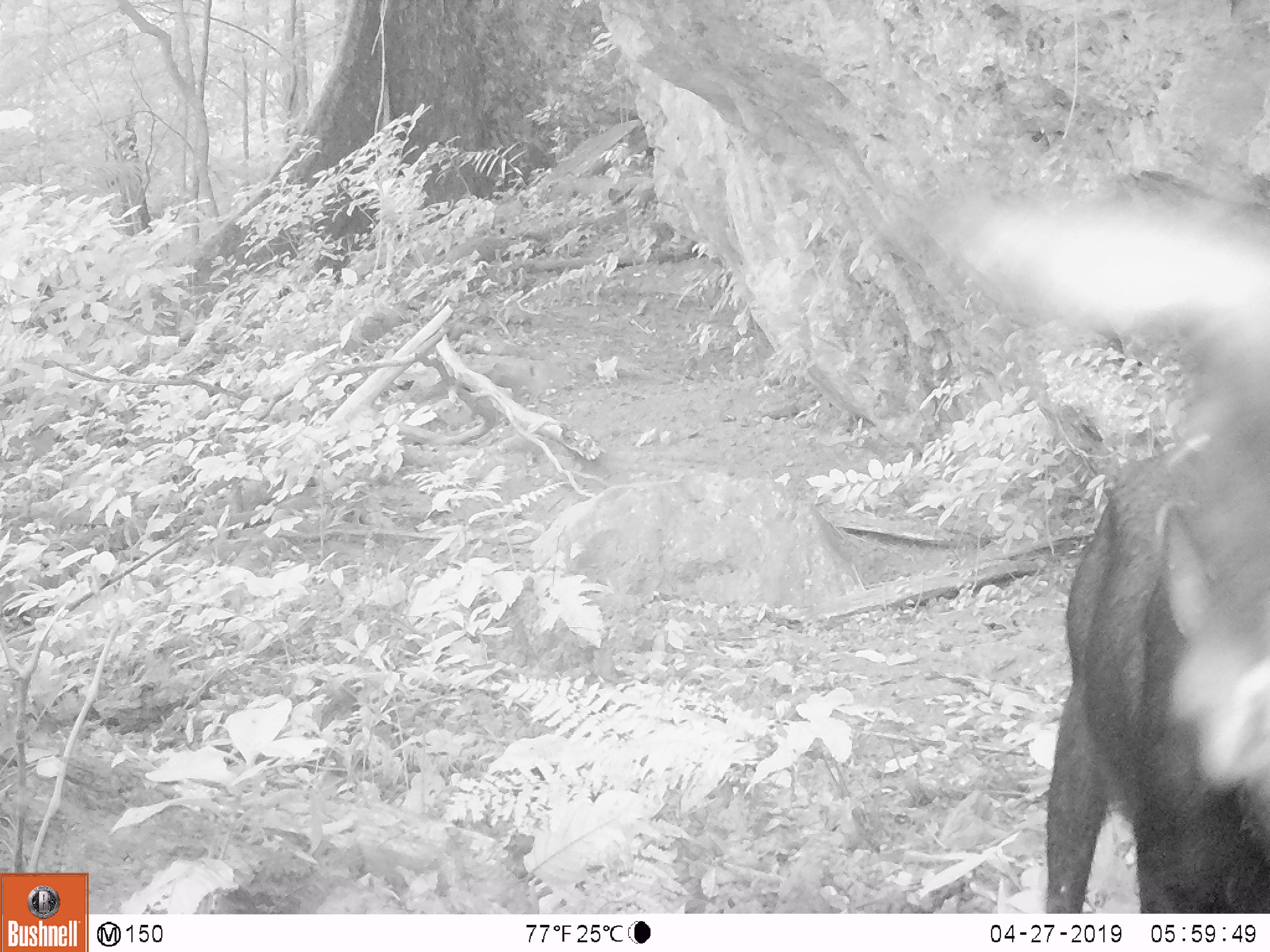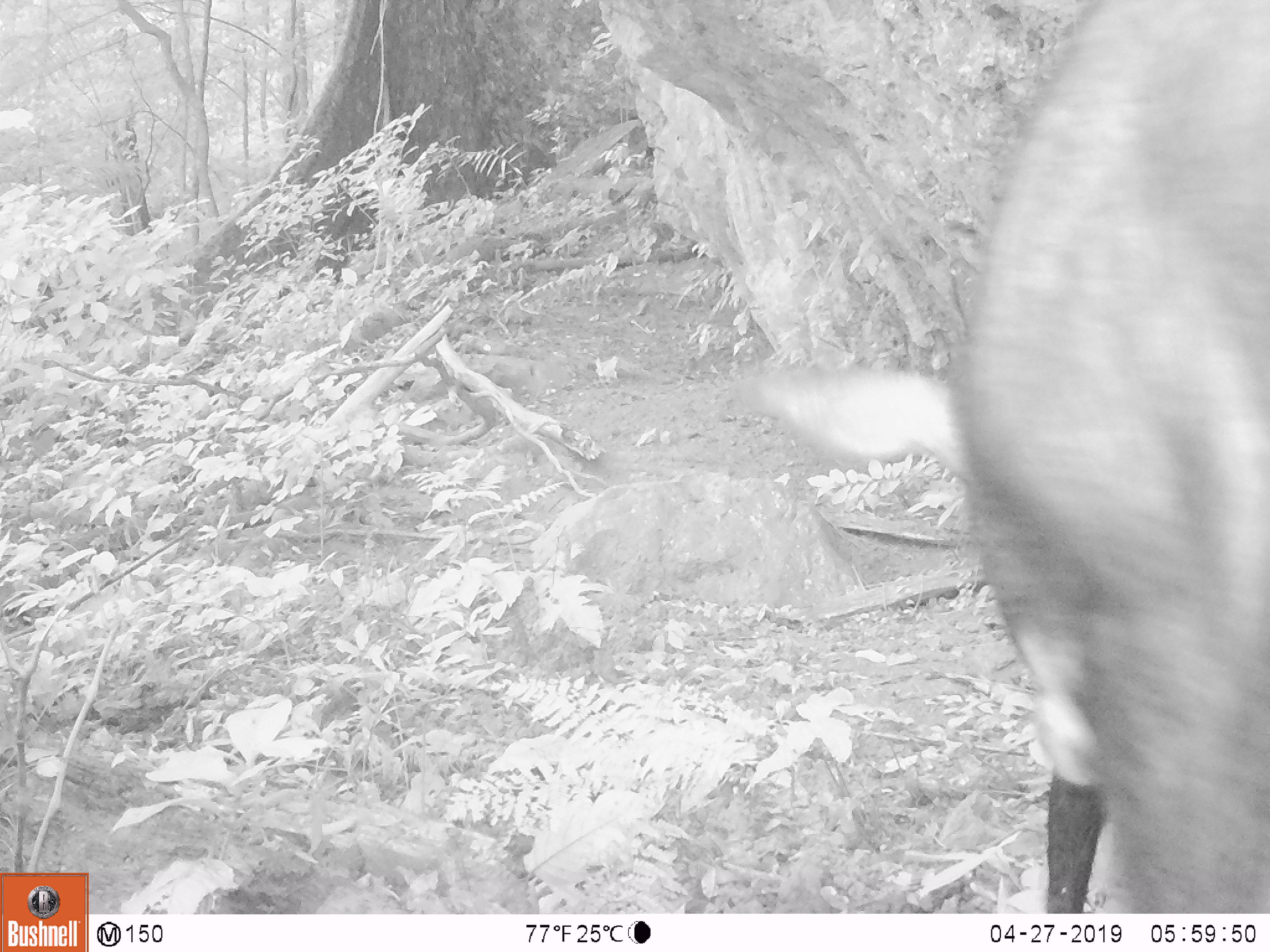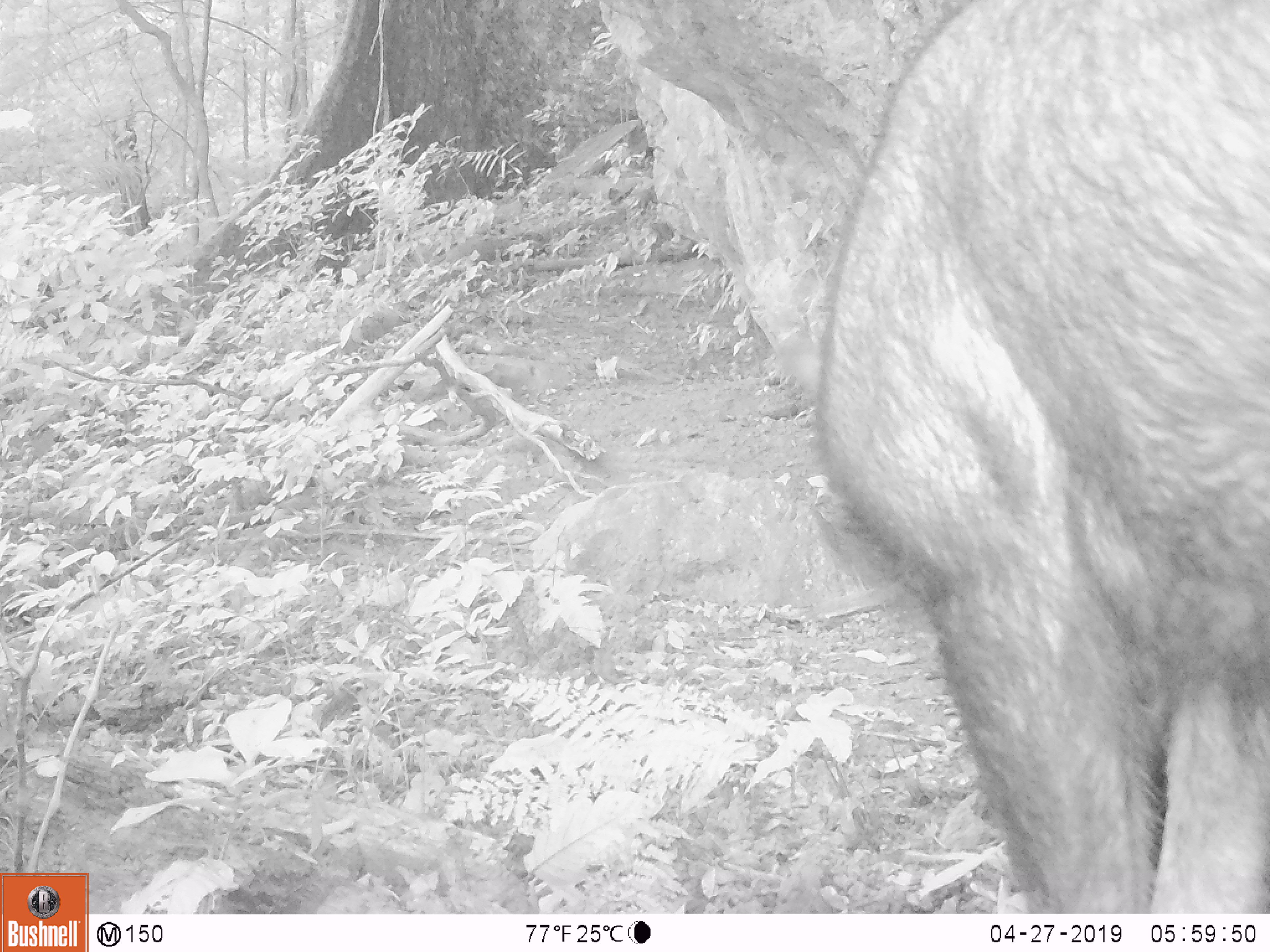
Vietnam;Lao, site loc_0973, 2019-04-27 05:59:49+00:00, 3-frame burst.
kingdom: Animalia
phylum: Chordata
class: Mammalia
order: Artiodactyla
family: Bovidae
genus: Capricornis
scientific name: Capricornis sumatraensis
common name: chinese serow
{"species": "chinese serow (Capricornis sumatraensis)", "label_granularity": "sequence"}